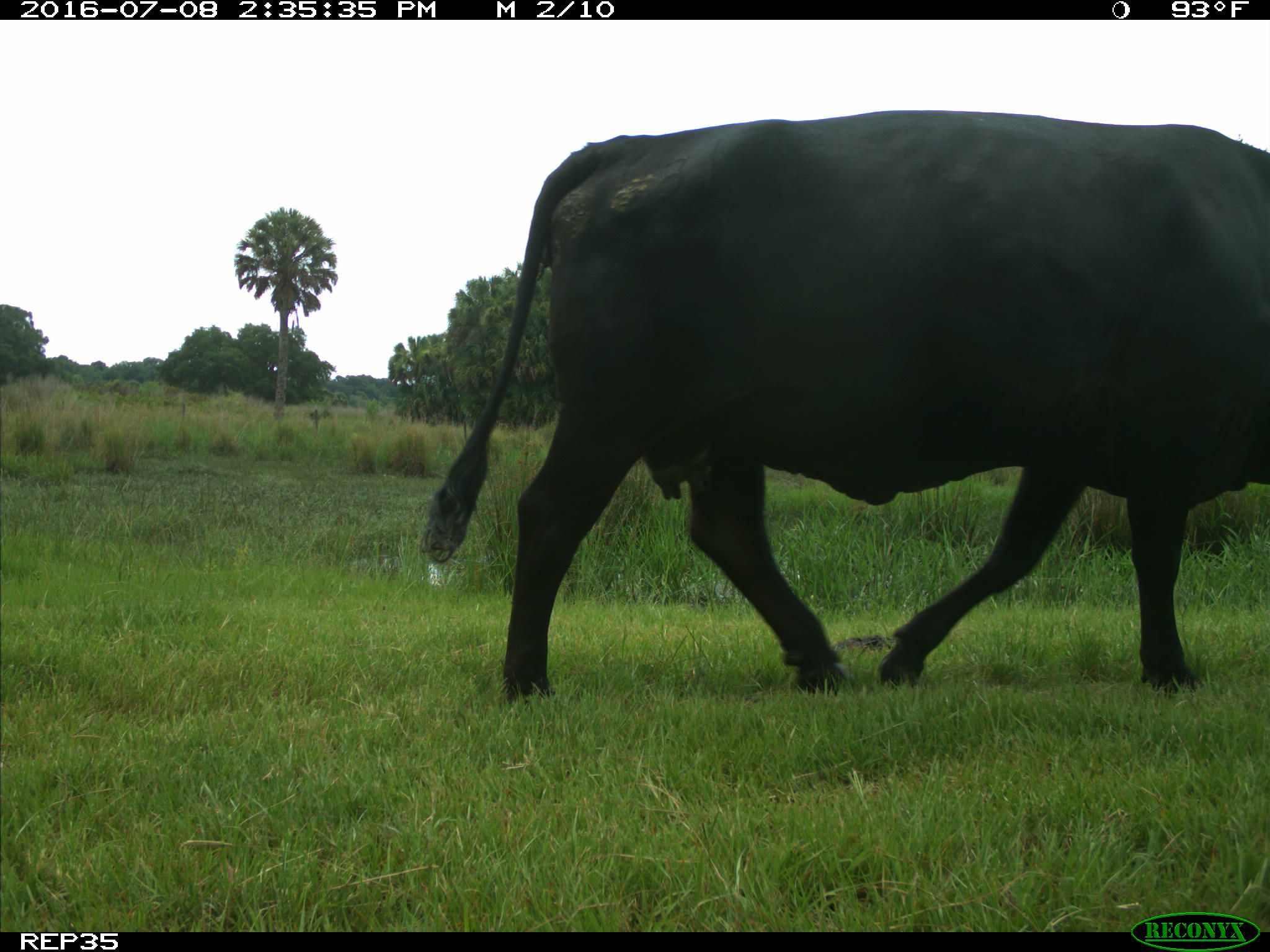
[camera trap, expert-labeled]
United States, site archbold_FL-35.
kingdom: Animalia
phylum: Chordata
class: Mammalia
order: Artiodactyla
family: Bovidae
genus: Bos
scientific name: Bos taurus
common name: domestic cow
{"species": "Bos taurus (domestic cow)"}